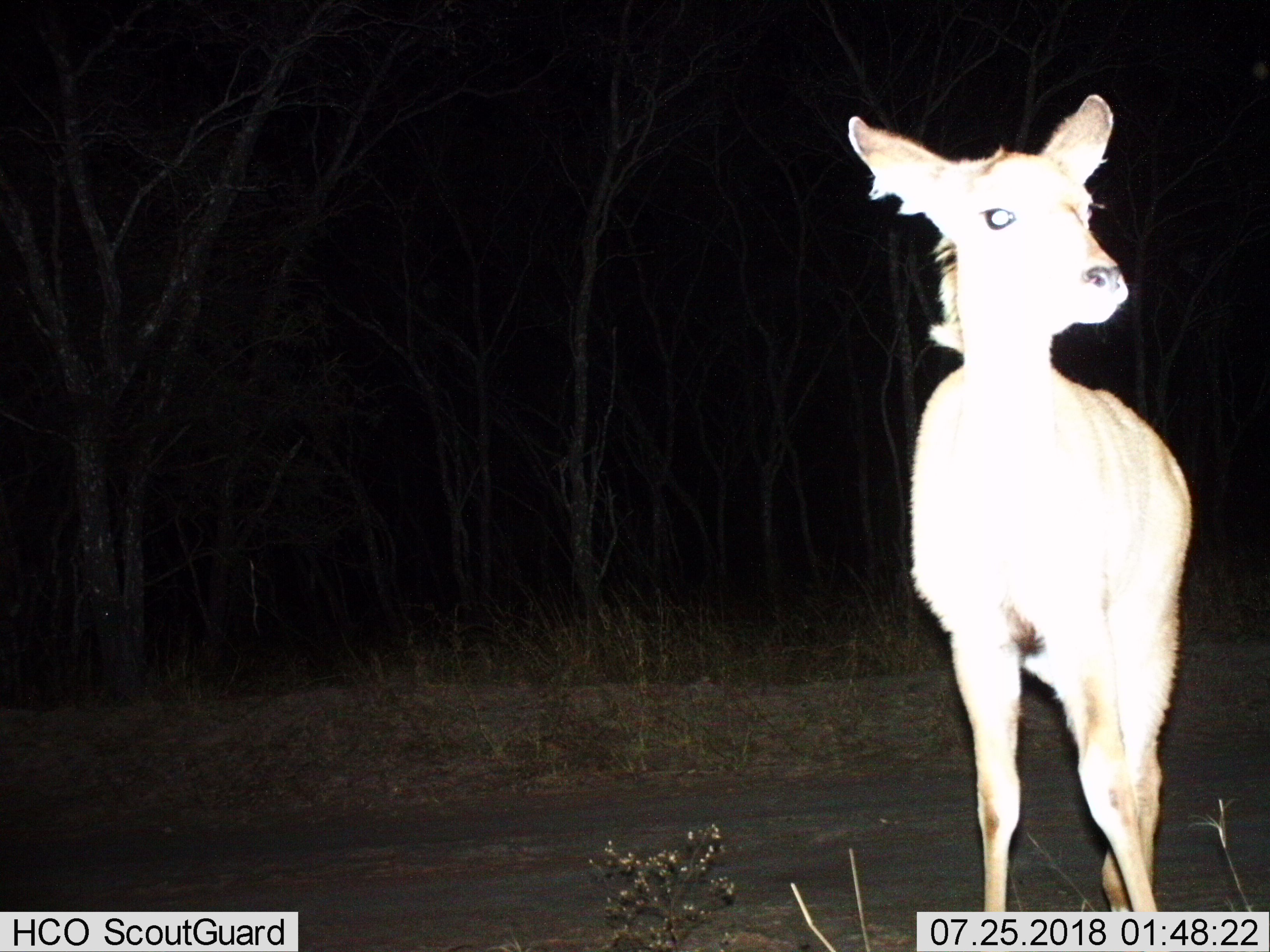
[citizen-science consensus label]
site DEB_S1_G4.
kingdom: Animalia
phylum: Chordata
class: Mammalia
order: Artiodactyla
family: Bovidae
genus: Aepyceros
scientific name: Aepyceros melampus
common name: impala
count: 1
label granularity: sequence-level